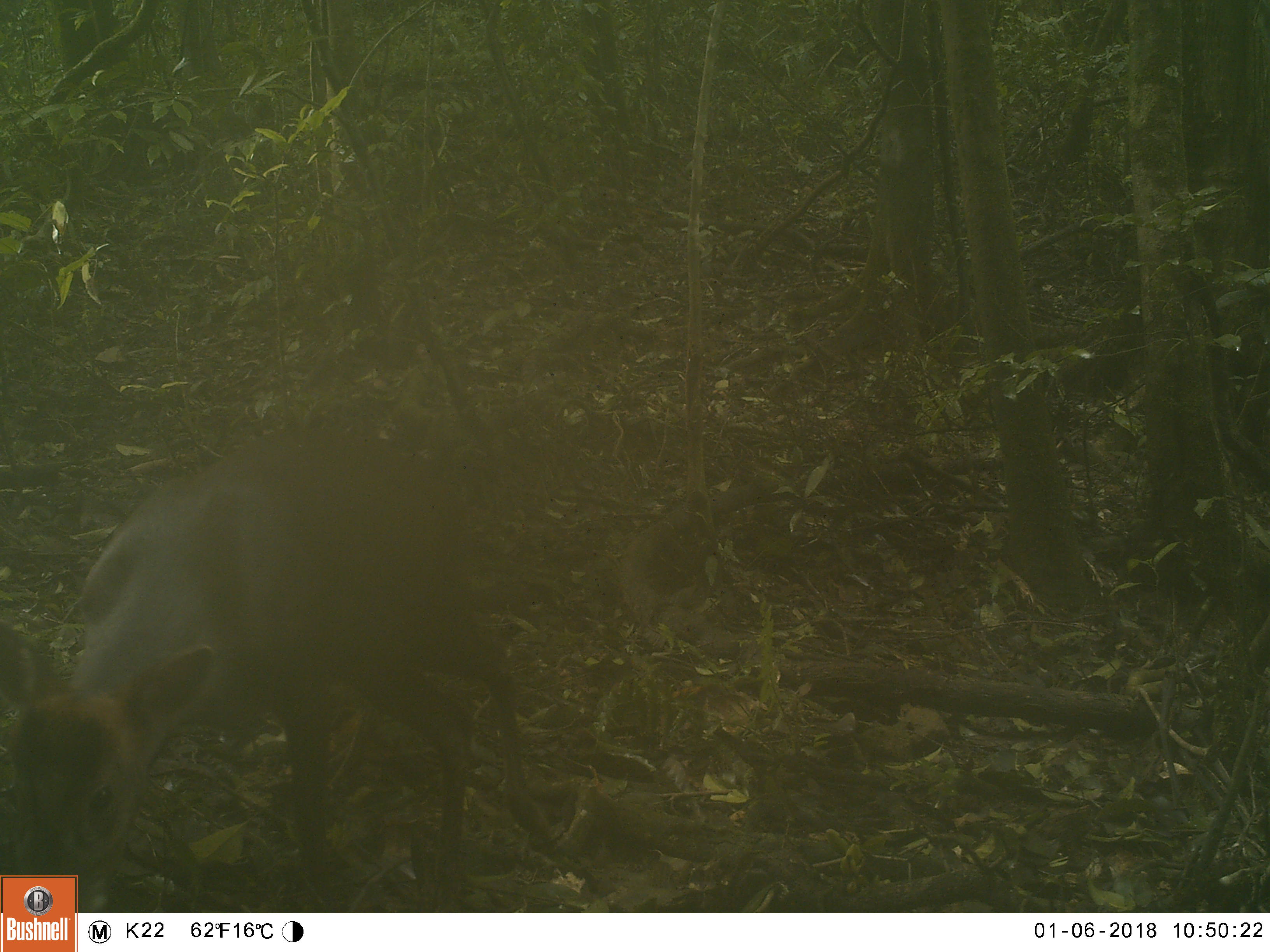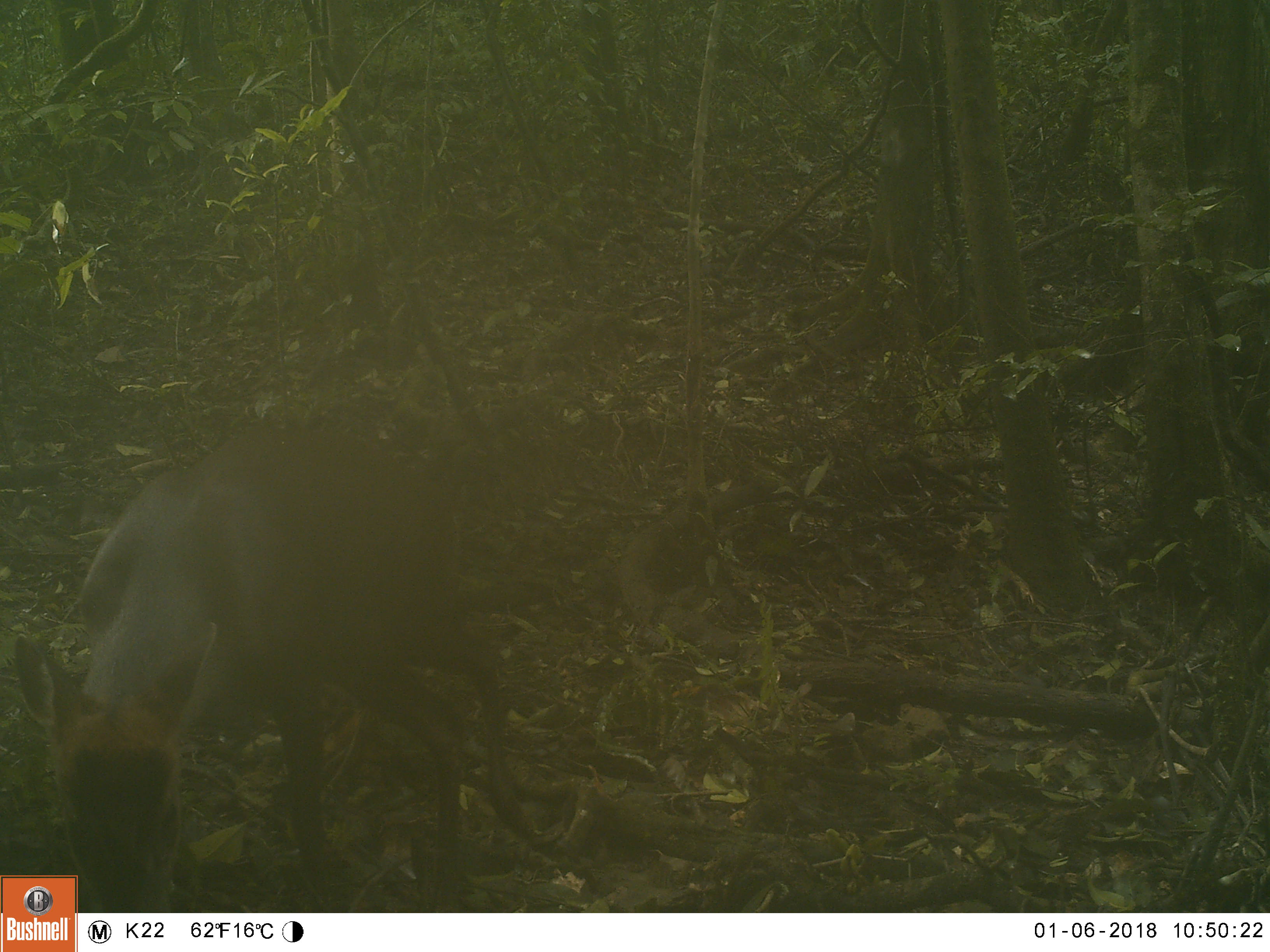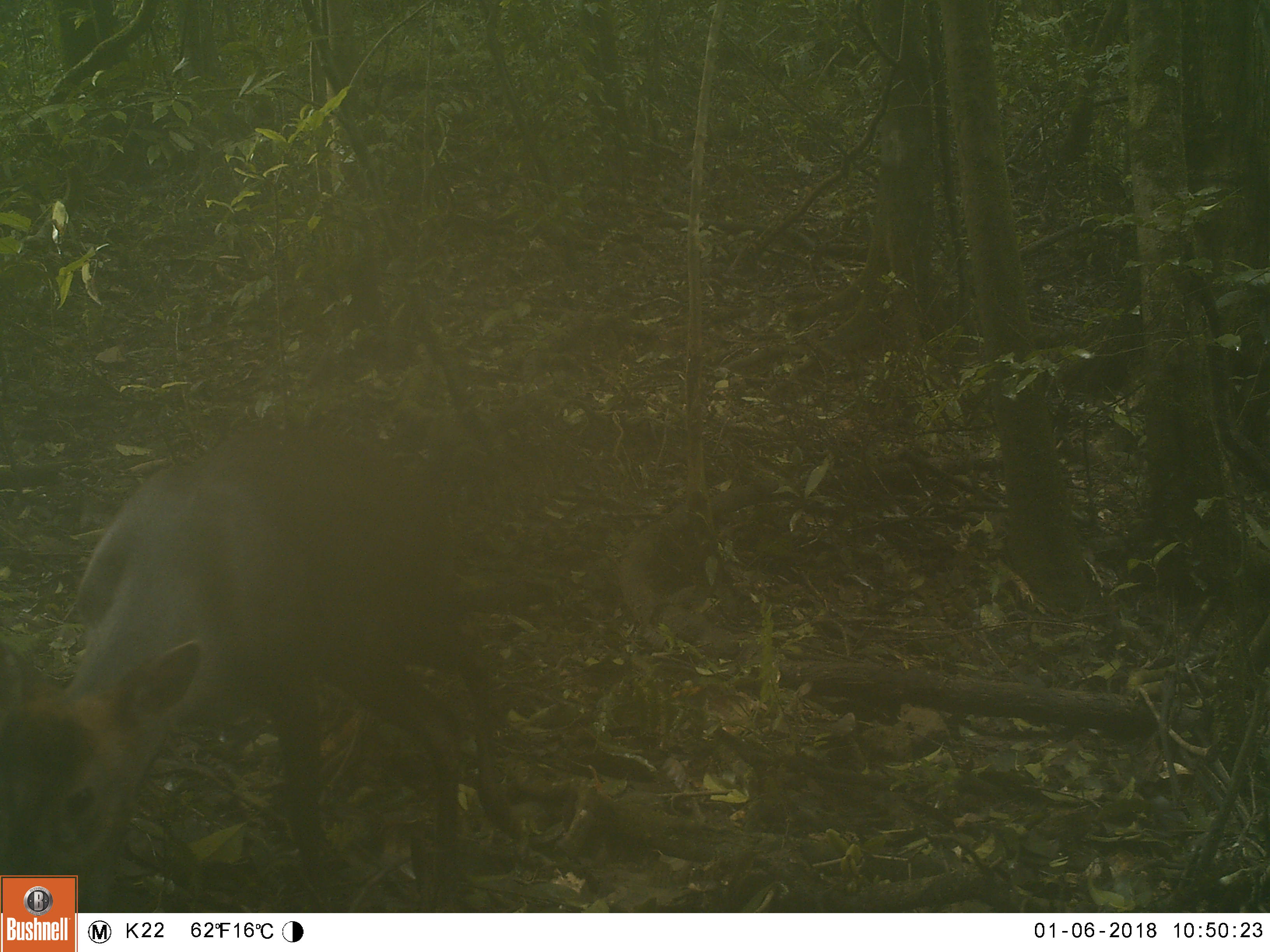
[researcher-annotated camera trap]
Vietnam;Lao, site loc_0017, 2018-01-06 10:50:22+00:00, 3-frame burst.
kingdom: Animalia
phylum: Chordata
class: Mammalia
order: Artiodactyla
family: Cervidae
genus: Muntiacus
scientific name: Muntiacus rooseveltorum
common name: roosevelt's muntjac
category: roosevelts muntjac group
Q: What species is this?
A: Roosevelts muntjac group (roosevelt's muntjac) (Muntiacus rooseveltorum).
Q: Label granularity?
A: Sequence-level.